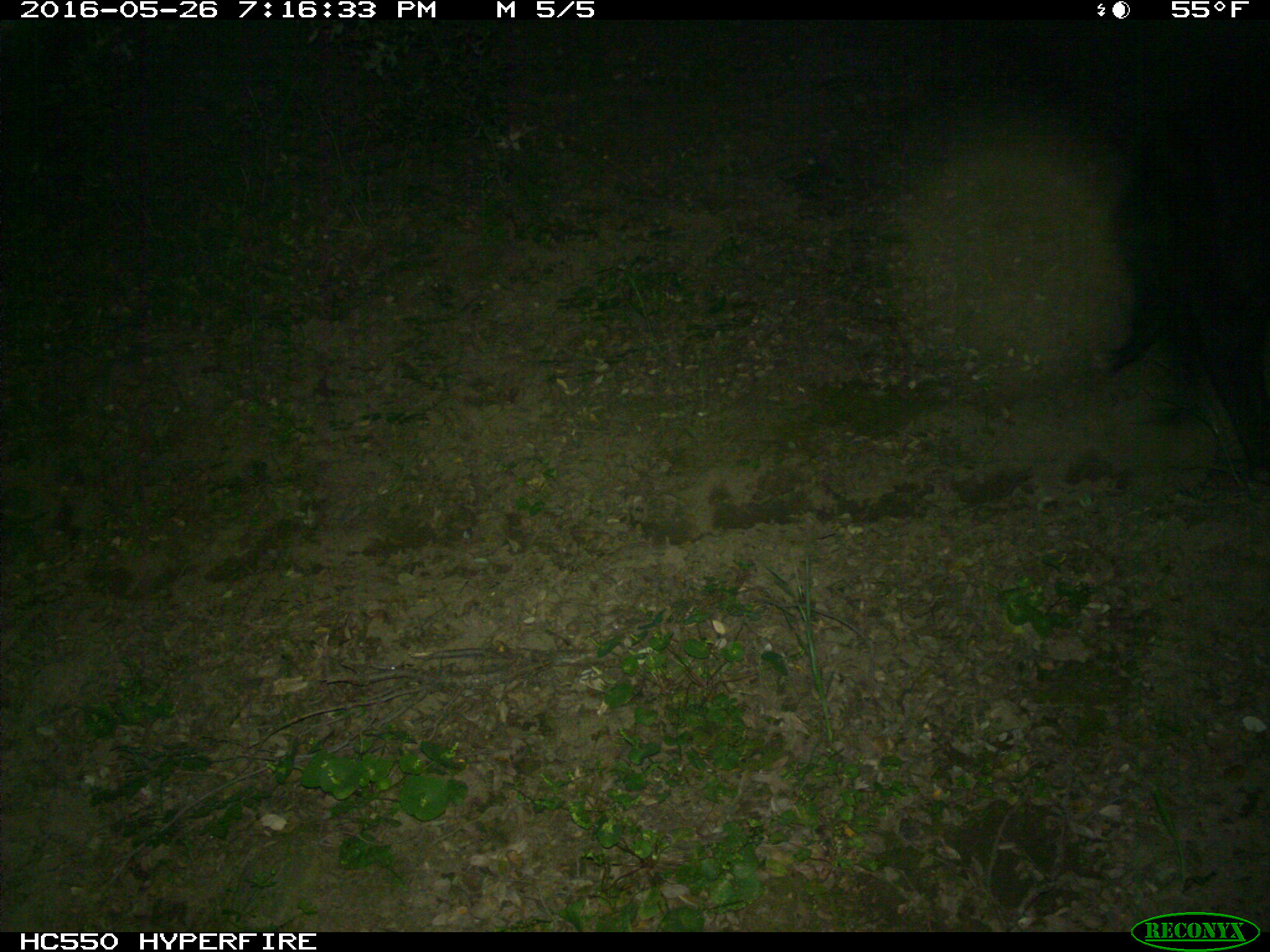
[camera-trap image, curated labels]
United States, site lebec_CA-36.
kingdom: Animalia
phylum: Chordata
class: Mammalia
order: Artiodactyla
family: Bovidae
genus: Bos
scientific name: Bos taurus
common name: domestic cow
Bos taurus (domestic cow).